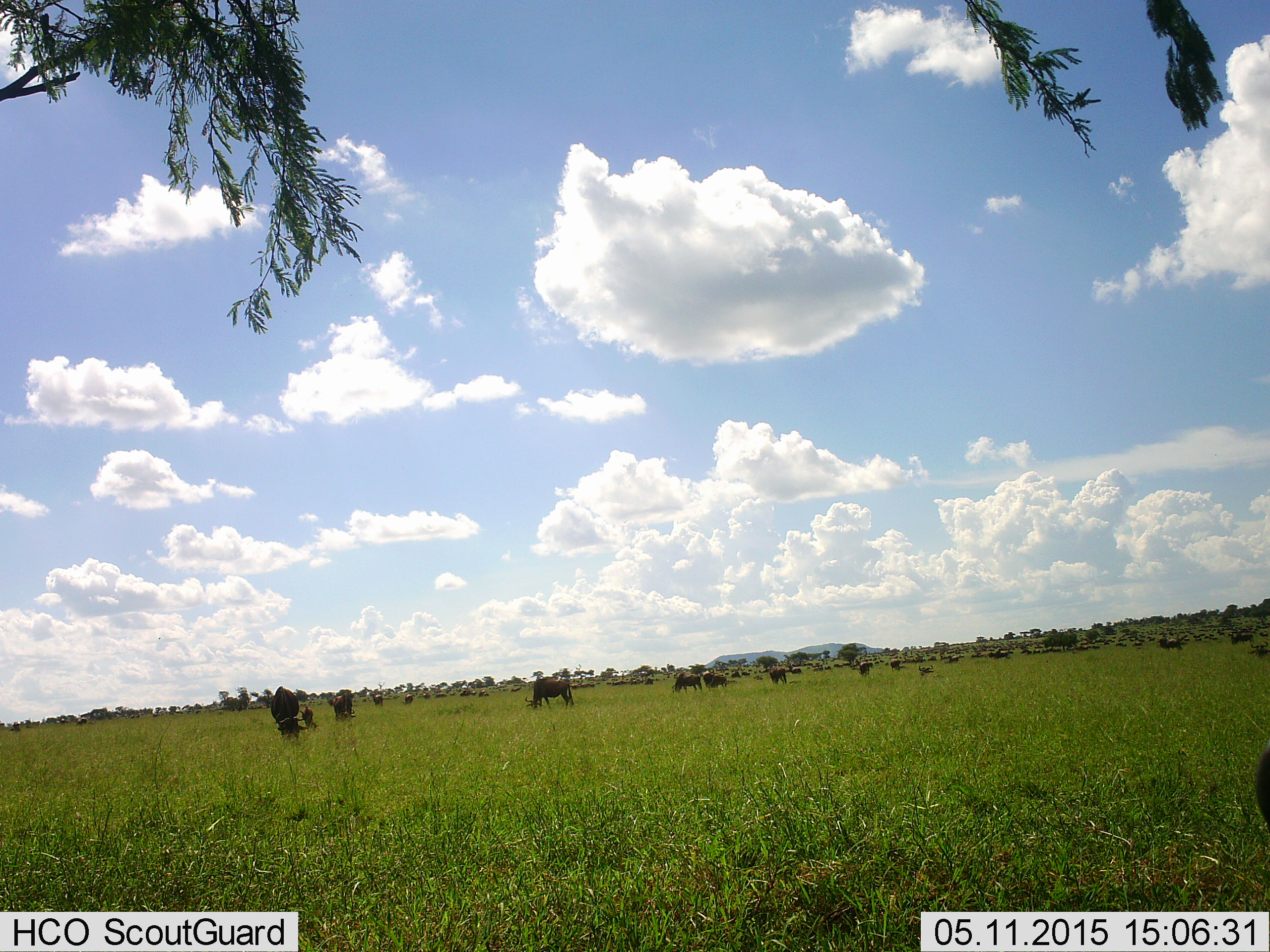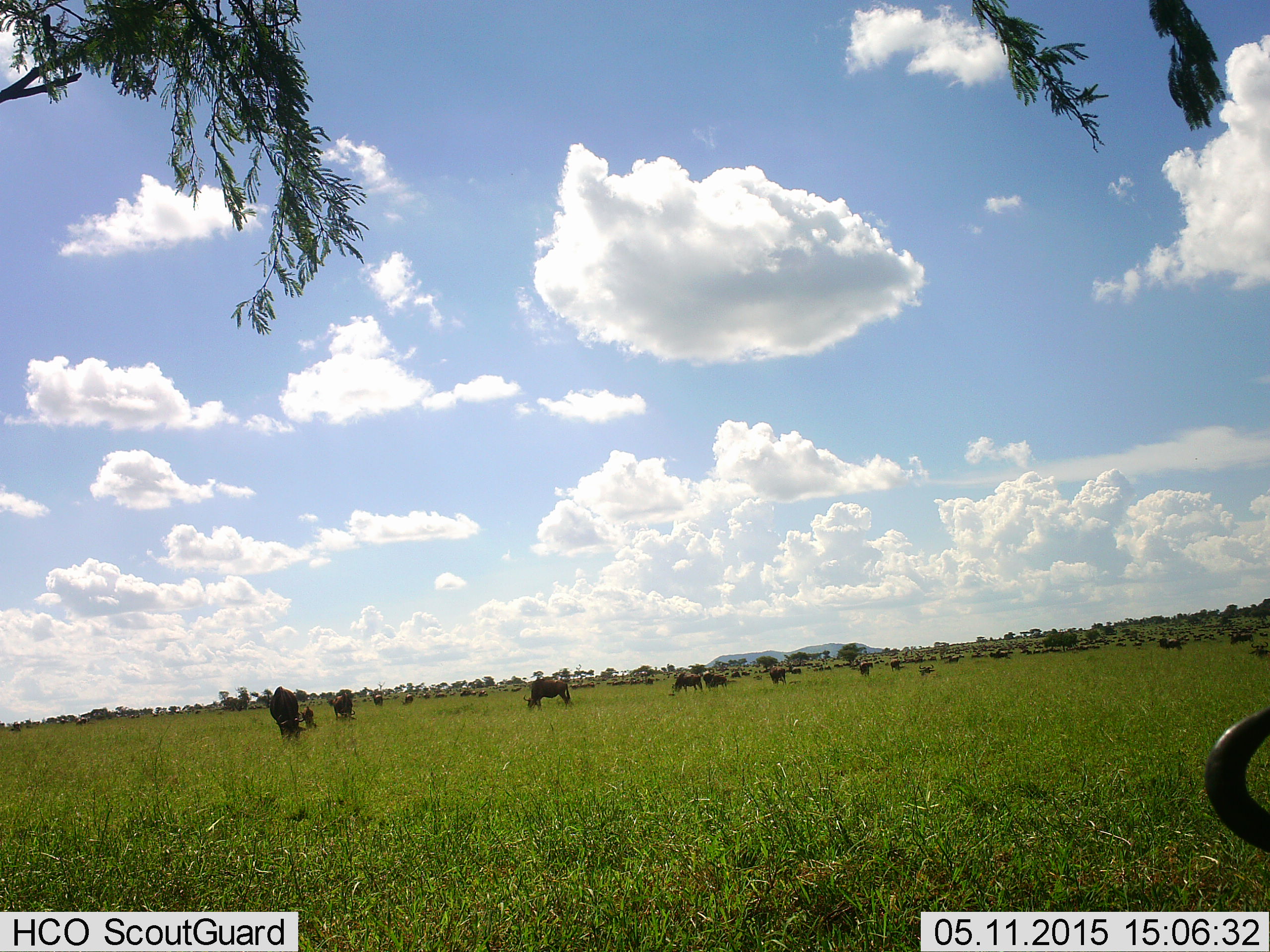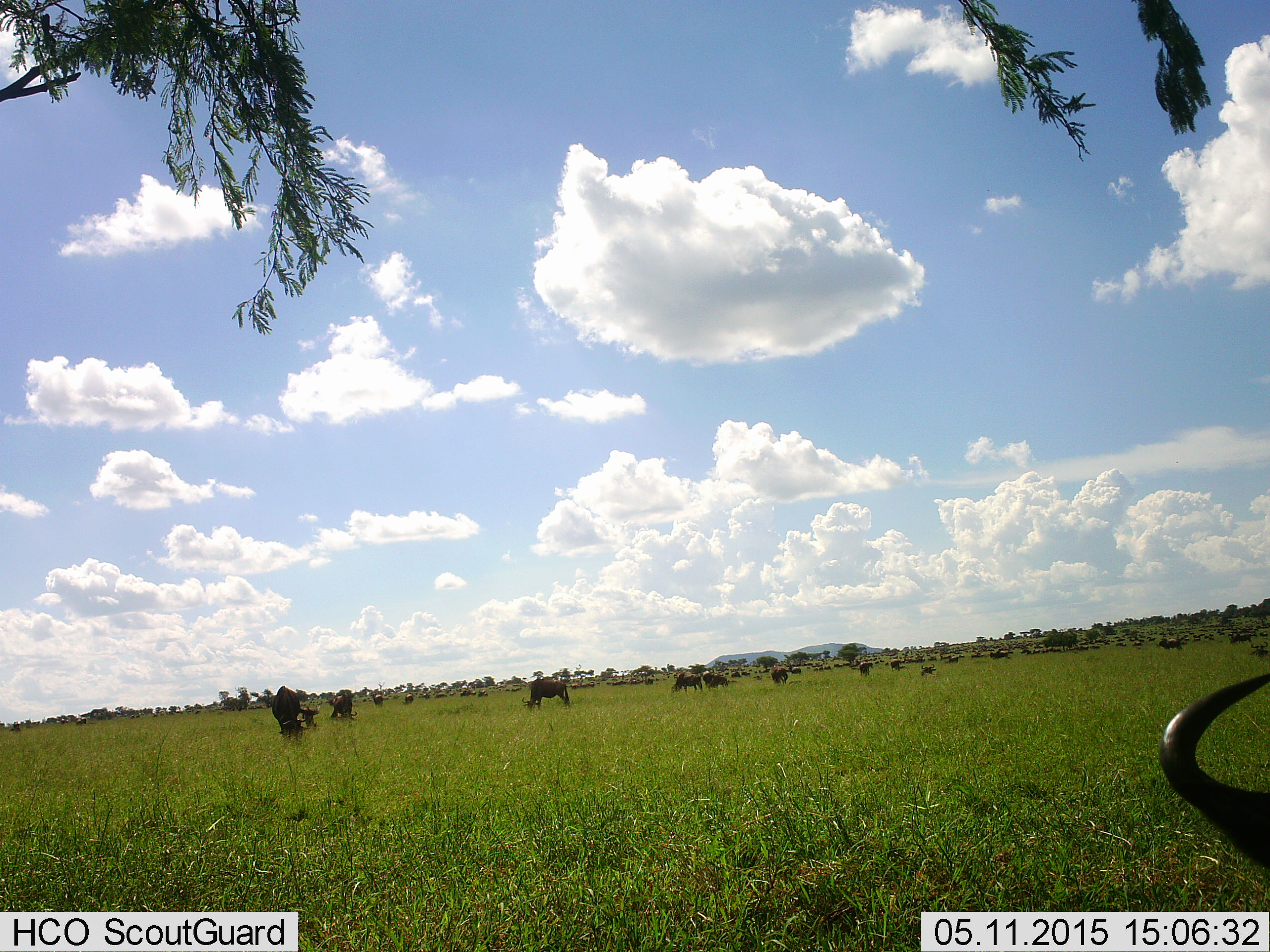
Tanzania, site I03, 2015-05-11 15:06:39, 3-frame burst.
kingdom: Animalia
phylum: Chordata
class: Mammalia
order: Artiodactyla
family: Bovidae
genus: Connochaetes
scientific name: Connochaetes taurinus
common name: blue wildebeest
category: wildebeest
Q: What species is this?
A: Wildebeest (blue wildebeest) (Connochaetes taurinus).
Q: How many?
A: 11-50.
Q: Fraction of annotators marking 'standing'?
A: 100%.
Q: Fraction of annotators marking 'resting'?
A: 30%.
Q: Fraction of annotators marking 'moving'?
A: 50%.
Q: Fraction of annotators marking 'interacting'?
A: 0%.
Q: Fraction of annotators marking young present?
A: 20%.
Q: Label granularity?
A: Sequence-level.